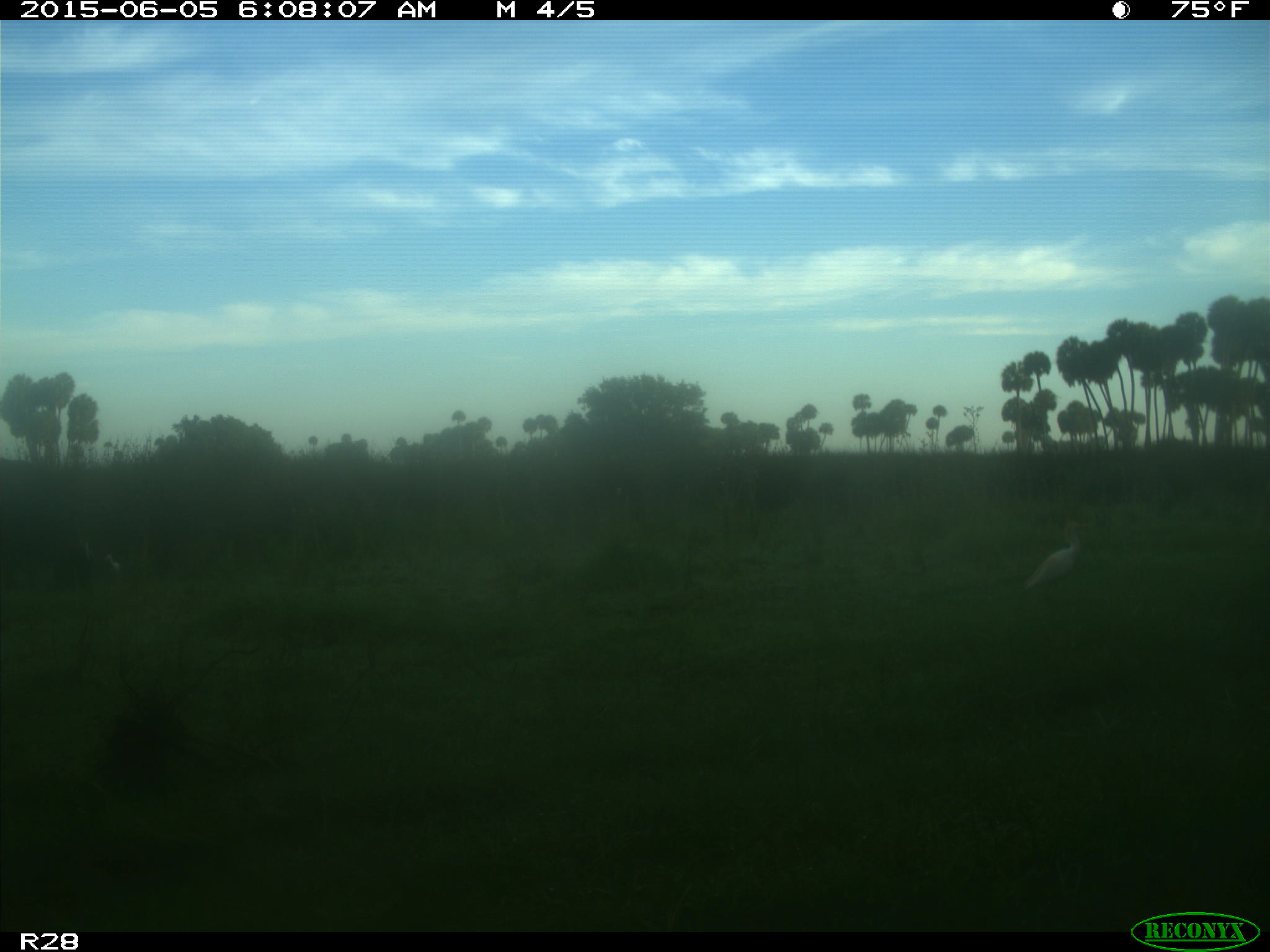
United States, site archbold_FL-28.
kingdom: Animalia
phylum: Chordata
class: Mammalia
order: Artiodactyla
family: Bovidae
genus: Bos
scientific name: Bos taurus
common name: domestic cow